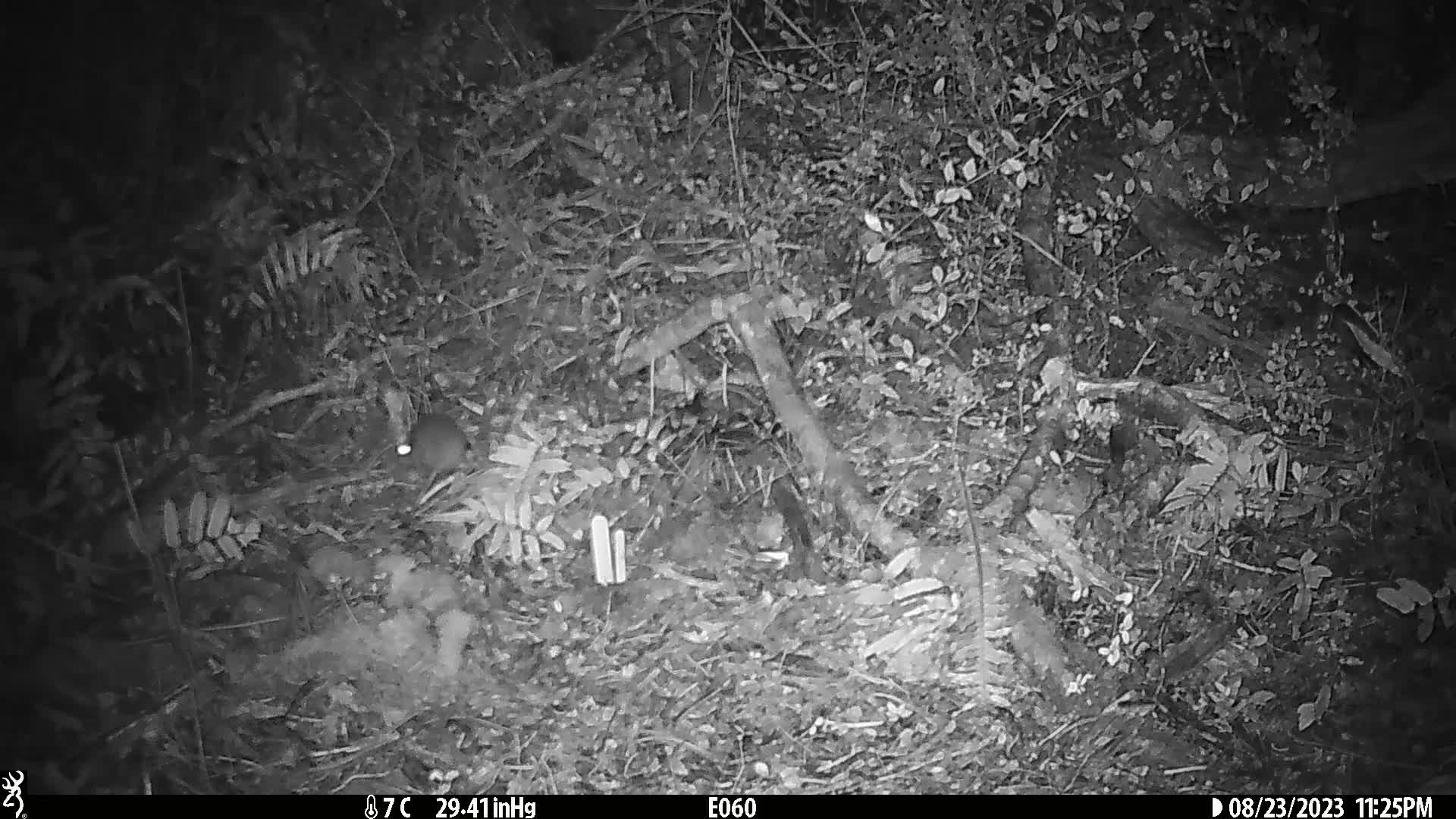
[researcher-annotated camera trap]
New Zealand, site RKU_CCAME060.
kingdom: Animalia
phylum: Chordata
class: Mammalia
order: Rodentia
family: Muridae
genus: Rattus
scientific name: Rattus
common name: rat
Rat (Rattus).